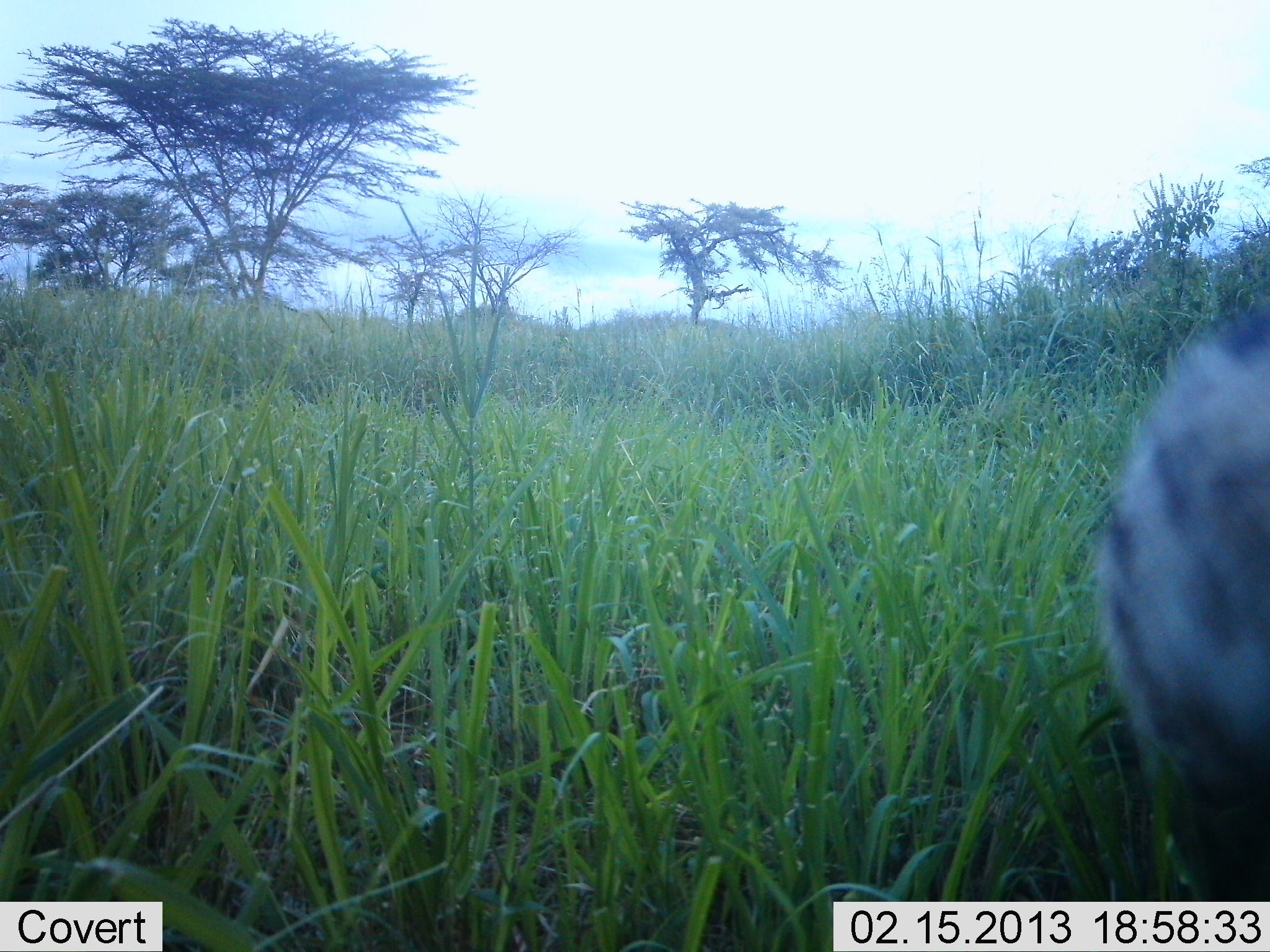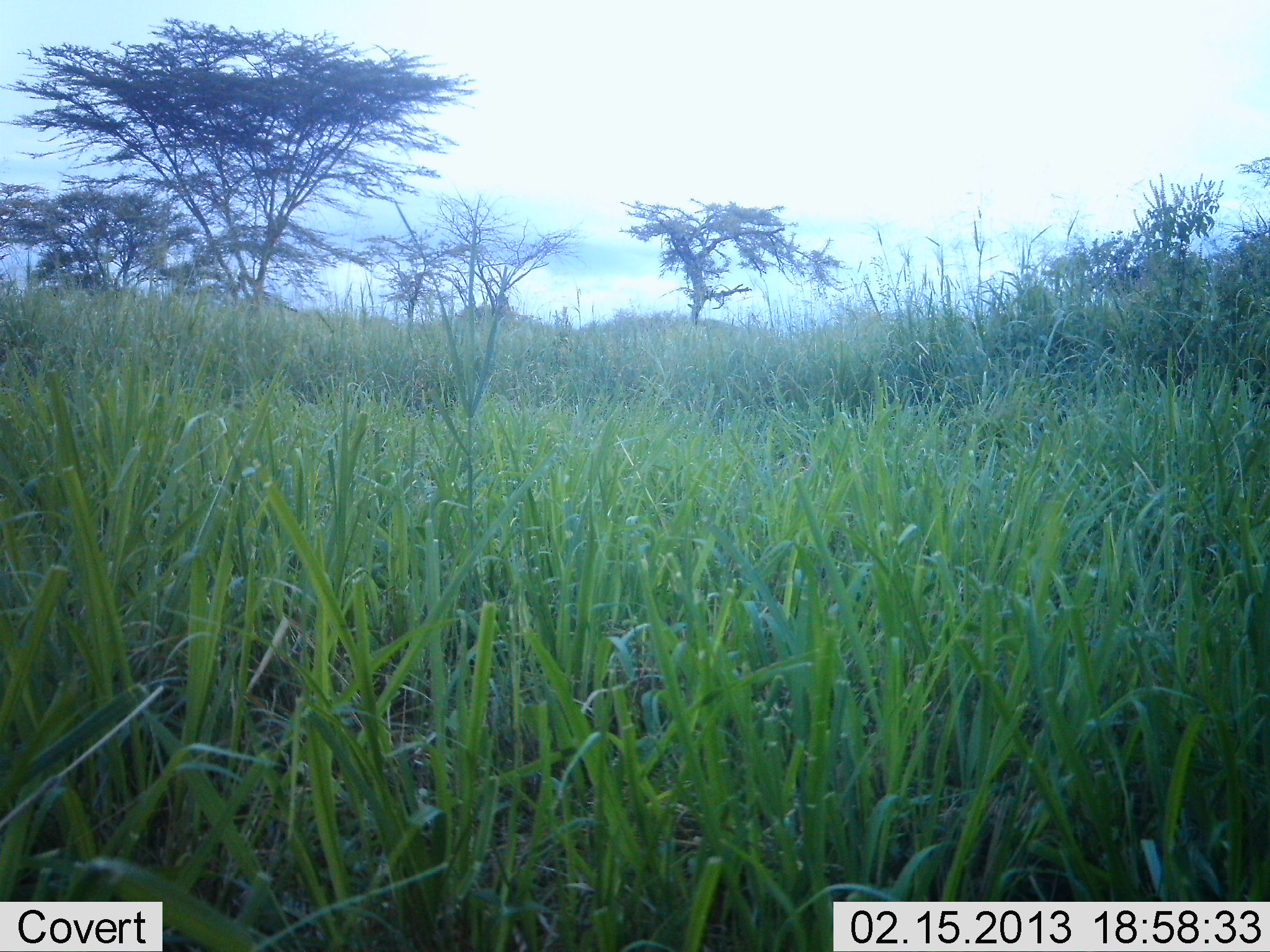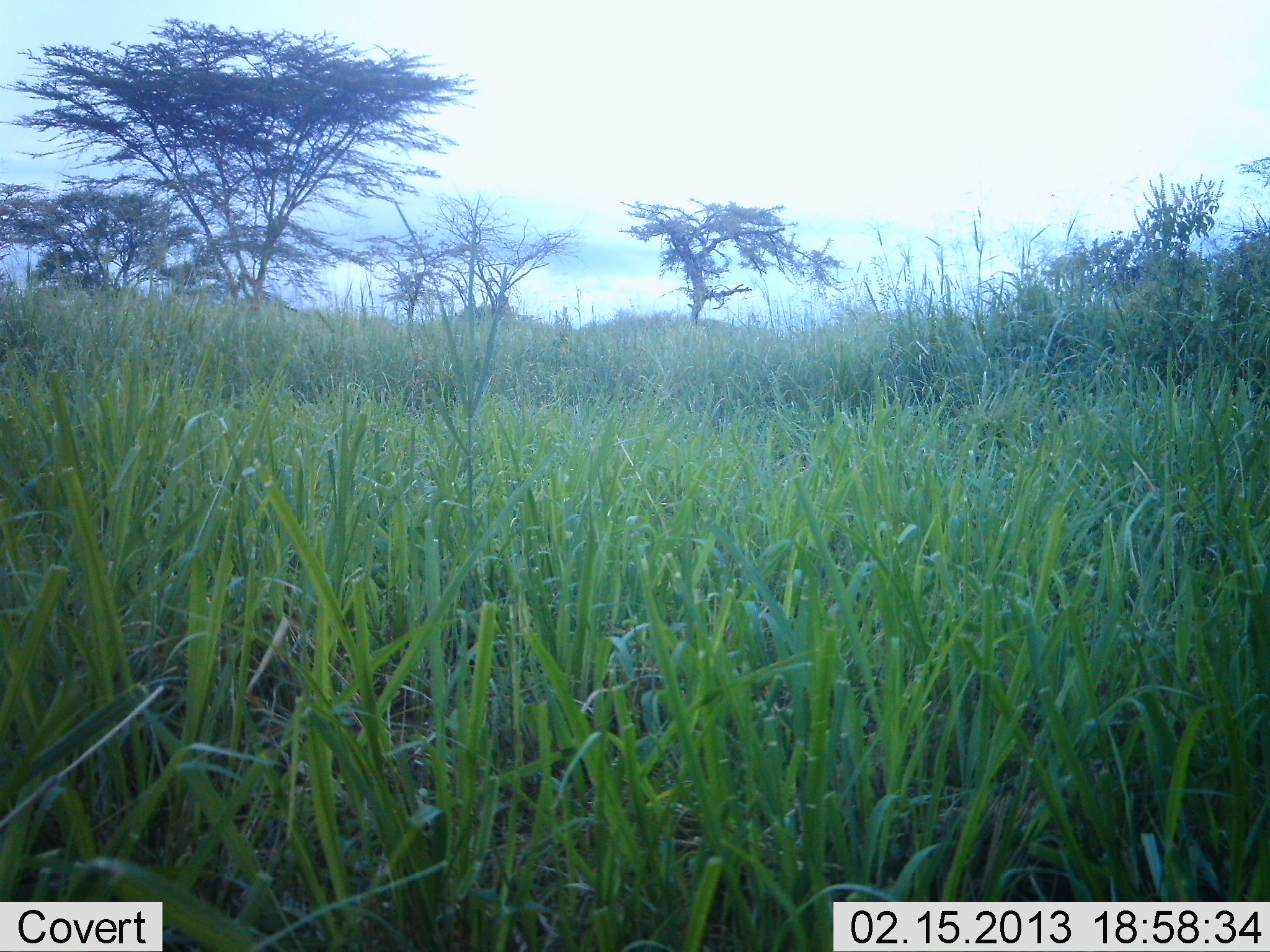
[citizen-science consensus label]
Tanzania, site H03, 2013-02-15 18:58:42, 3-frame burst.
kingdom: Animalia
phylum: Chordata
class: Mammalia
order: Carnivora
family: Hyaenidae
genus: Crocuta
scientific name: Crocuta crocuta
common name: spotted hyena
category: hyenaspotted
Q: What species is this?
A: Hyenaspotted (spotted hyena) (Crocuta crocuta).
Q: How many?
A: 1.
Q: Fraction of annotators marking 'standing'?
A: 0%.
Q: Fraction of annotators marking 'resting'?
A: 0%.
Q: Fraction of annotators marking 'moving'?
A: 100%.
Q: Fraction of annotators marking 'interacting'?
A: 0%.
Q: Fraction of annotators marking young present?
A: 0%.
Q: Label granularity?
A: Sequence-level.